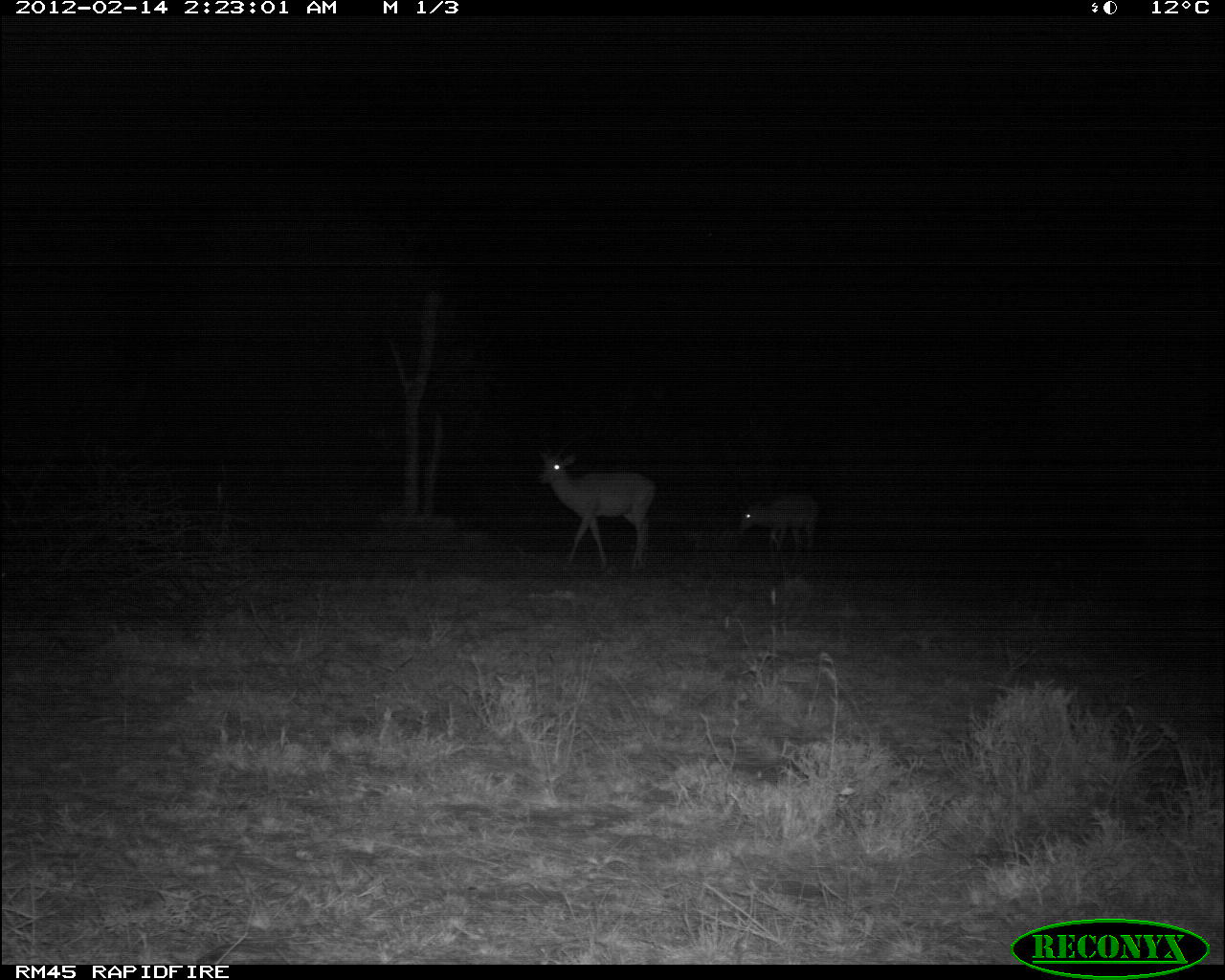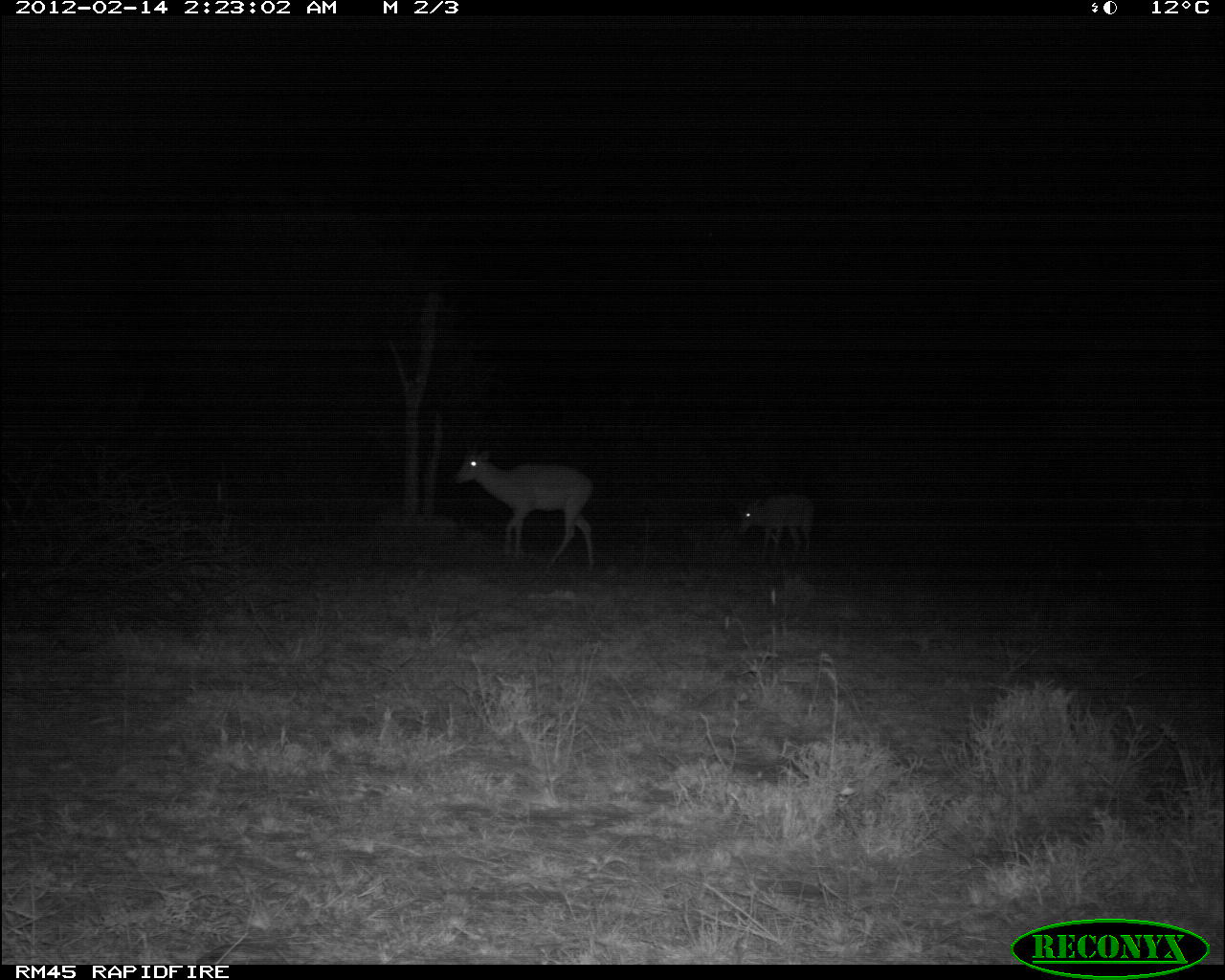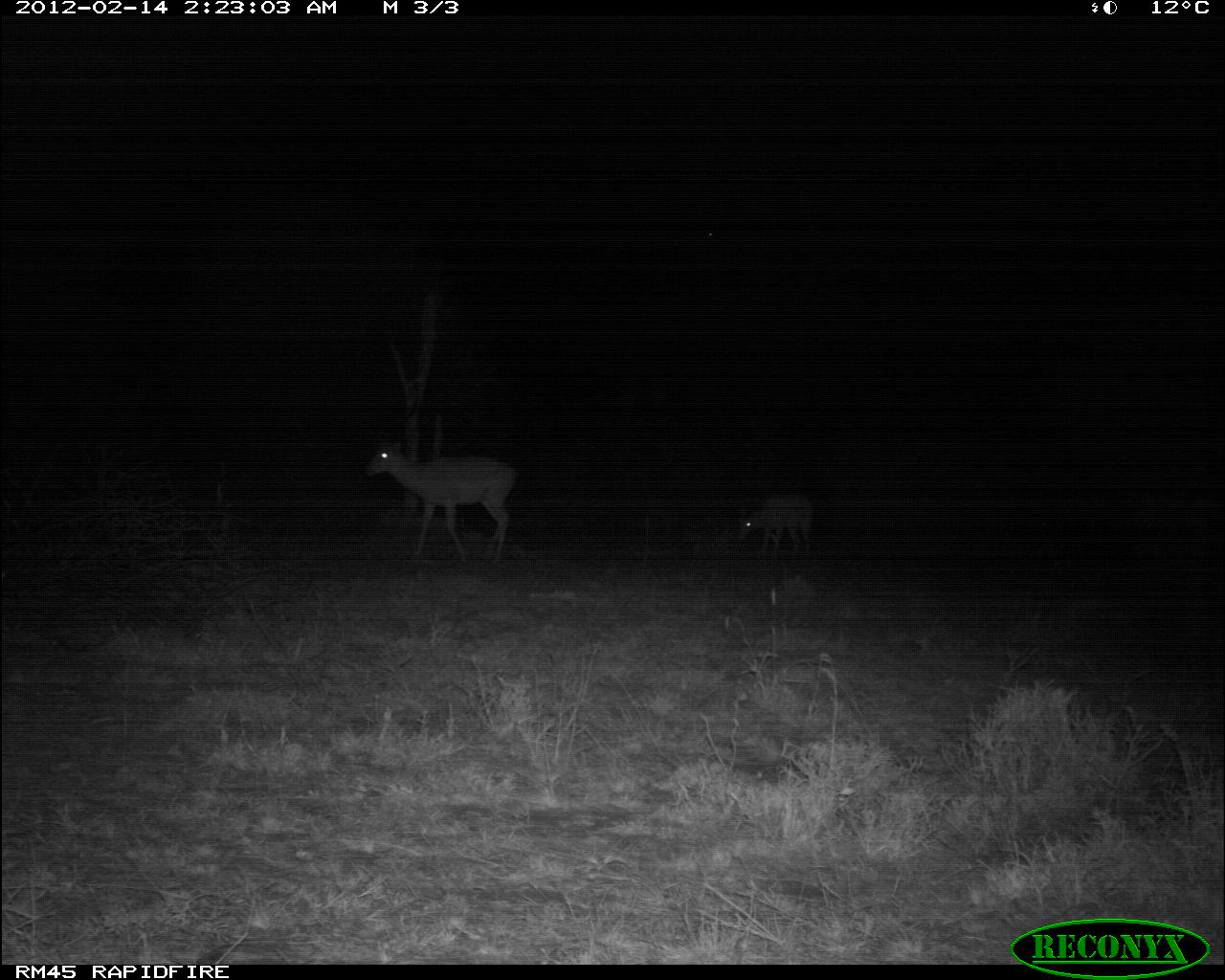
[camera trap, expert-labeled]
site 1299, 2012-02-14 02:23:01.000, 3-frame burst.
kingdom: Animalia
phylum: Chordata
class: Mammalia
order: Artiodactyla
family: Bovidae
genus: Aepyceros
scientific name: Aepyceros melampus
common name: impala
Aepyceros melampus (impala), count 2.